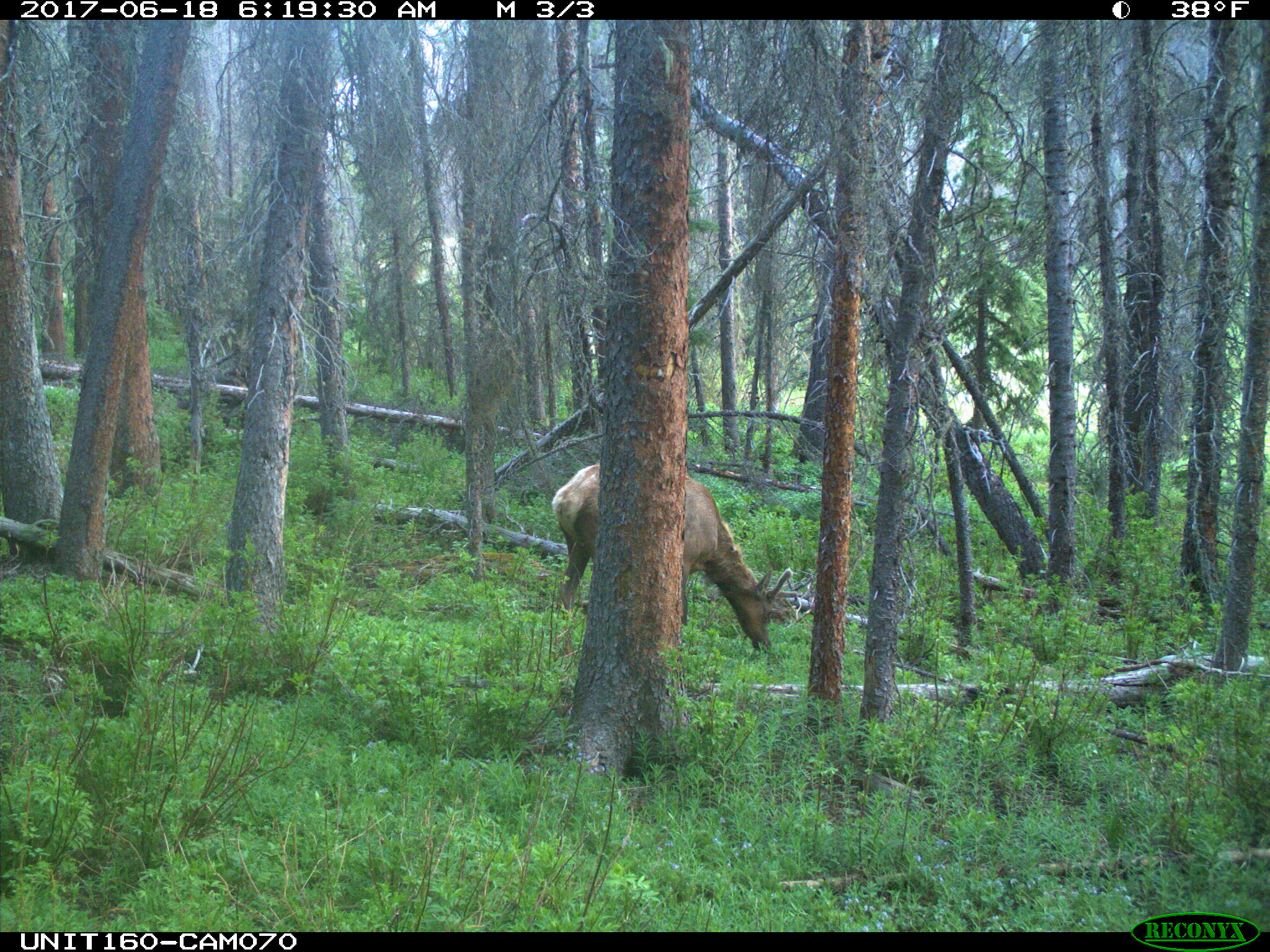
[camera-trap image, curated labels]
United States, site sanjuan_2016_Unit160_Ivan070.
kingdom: Animalia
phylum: Chordata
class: Mammalia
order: Artiodactyla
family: Cervidae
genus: Cervus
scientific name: Cervus elaphus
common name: red deer